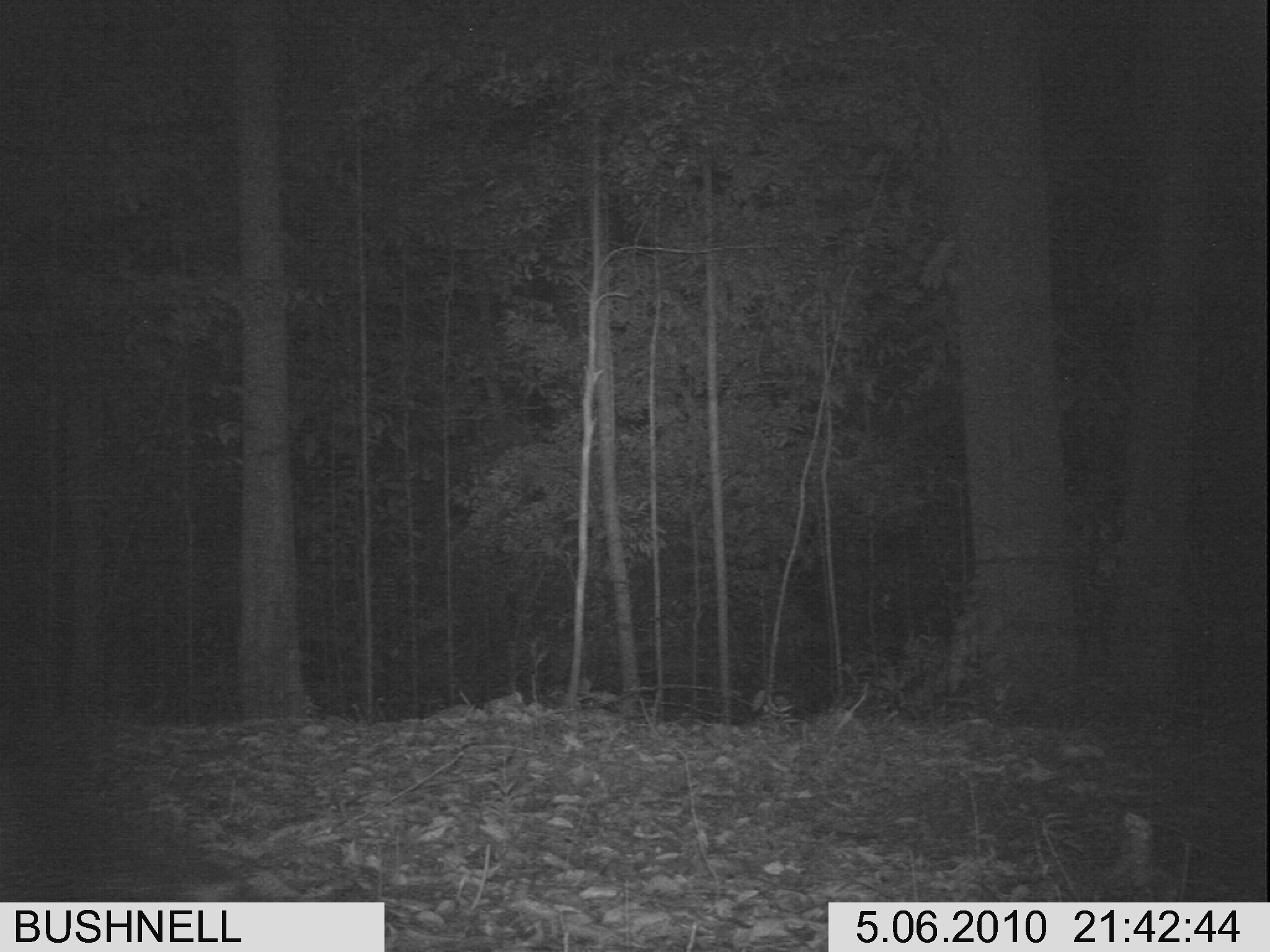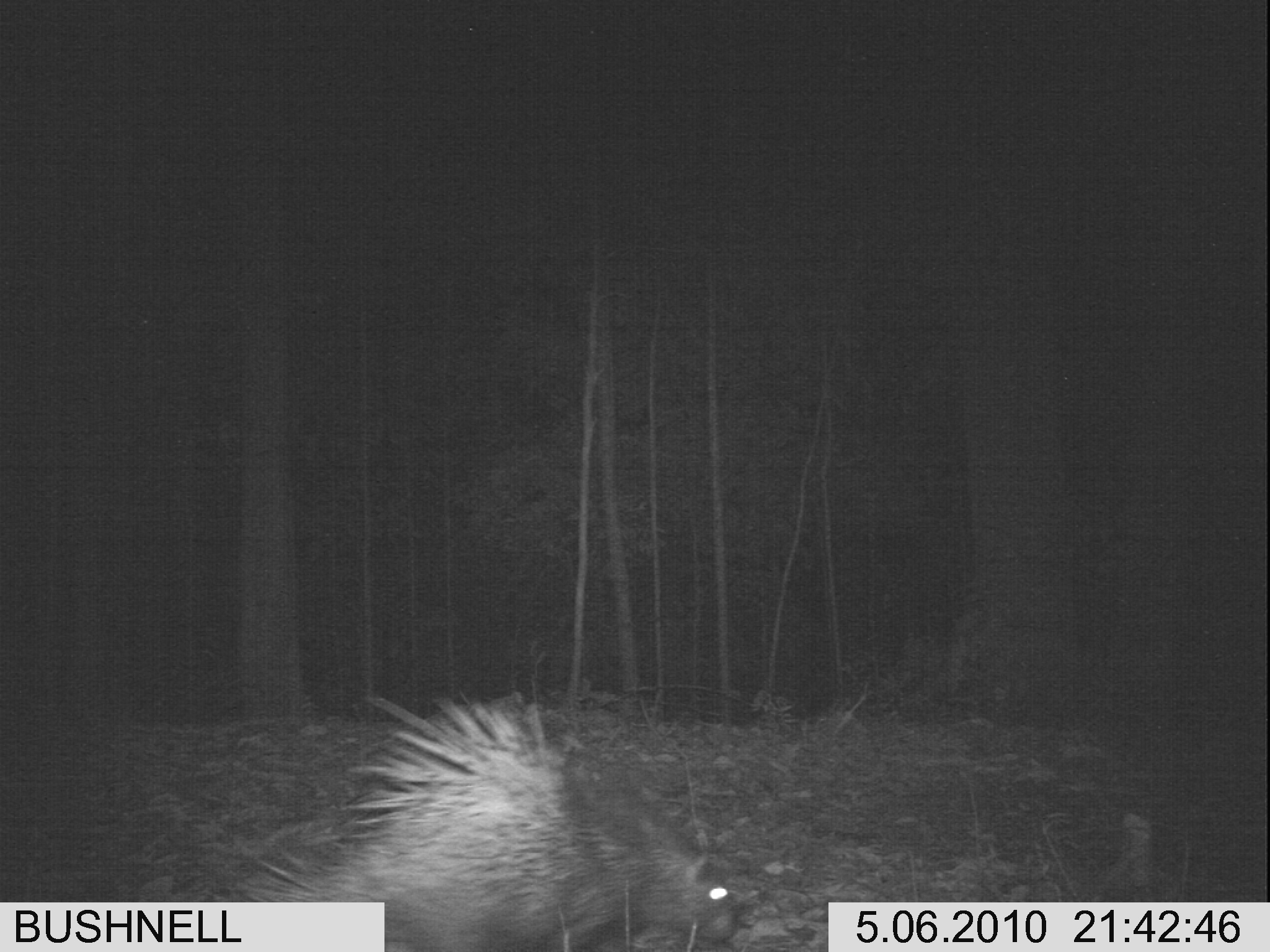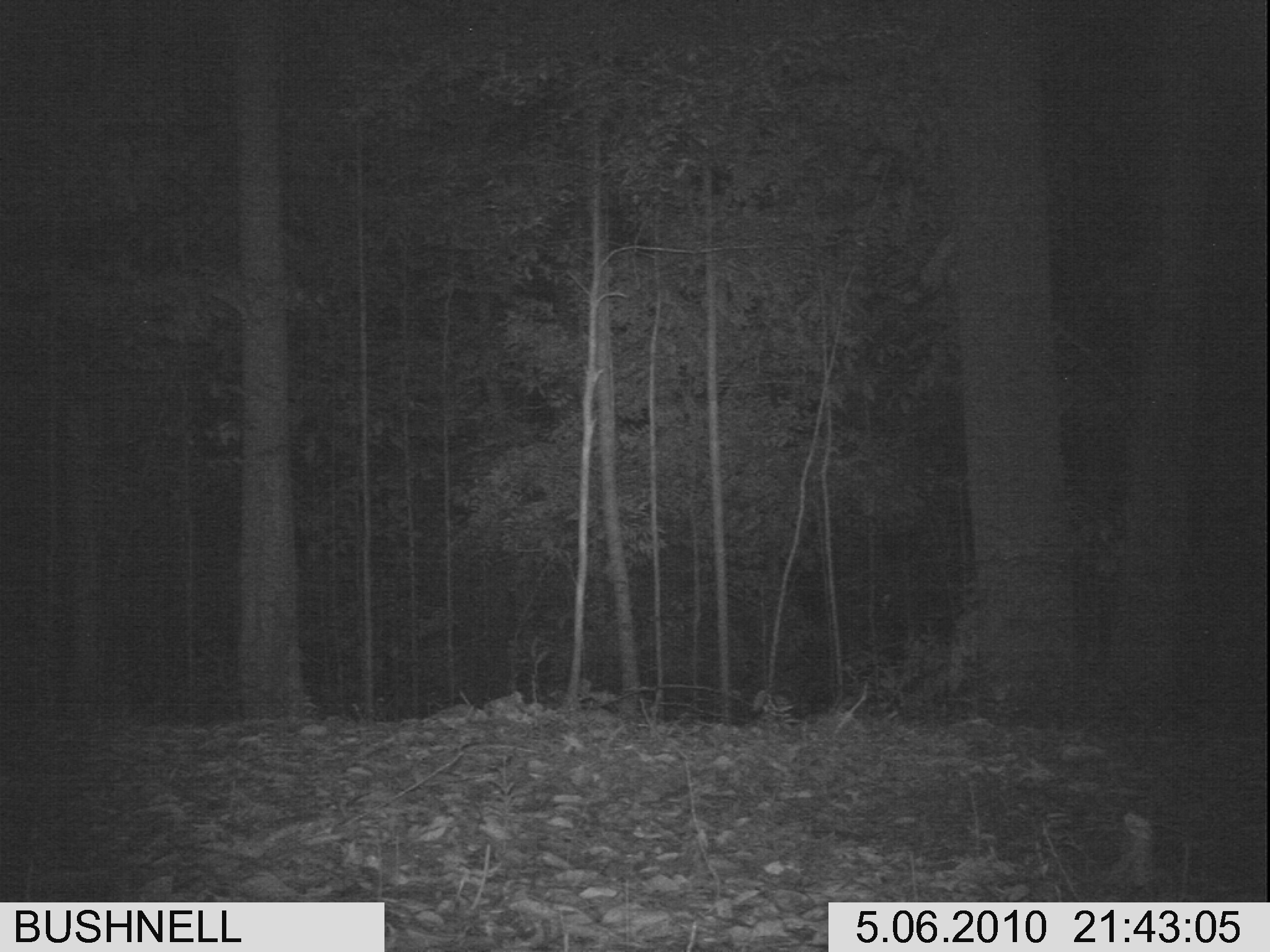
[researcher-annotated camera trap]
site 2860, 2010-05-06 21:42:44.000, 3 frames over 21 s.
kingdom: Animalia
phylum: Chordata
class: Mammalia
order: Rodentia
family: Hystricidae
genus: Hystrix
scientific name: Hystrix brachyura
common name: east asian porcupine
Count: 1.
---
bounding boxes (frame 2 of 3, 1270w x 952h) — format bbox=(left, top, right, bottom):
hystrix brachyura: bbox=(212, 692, 733, 952)